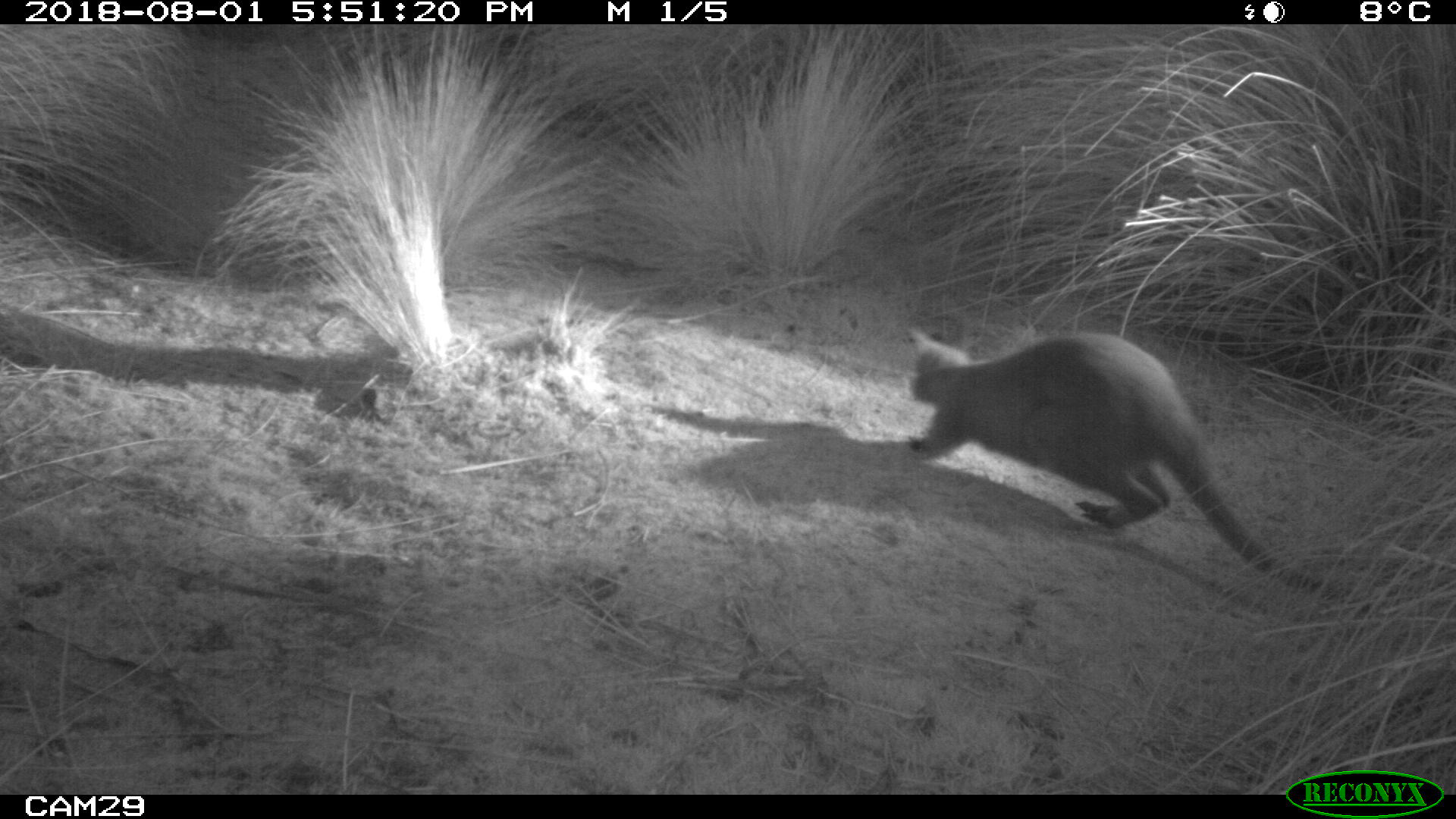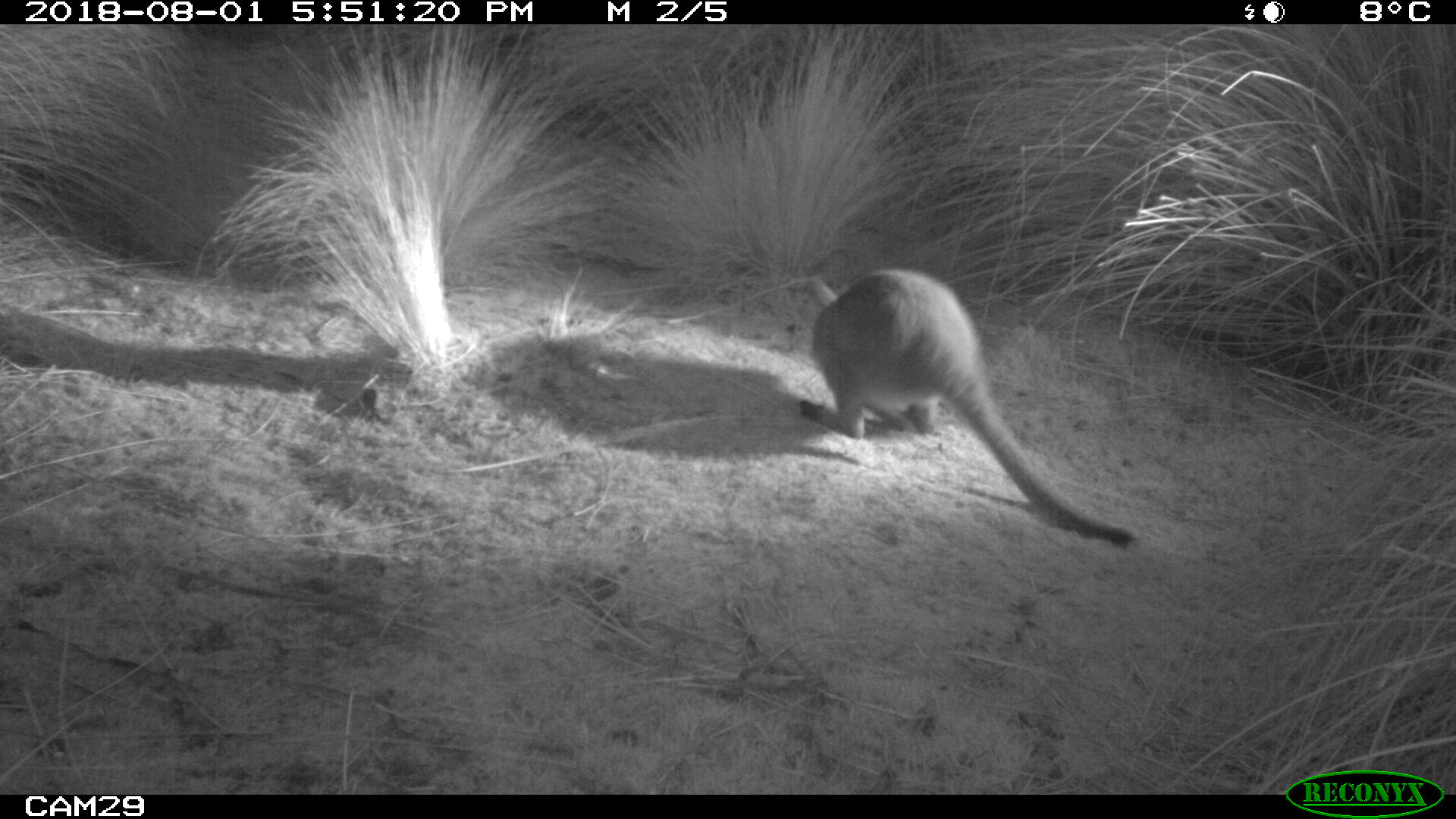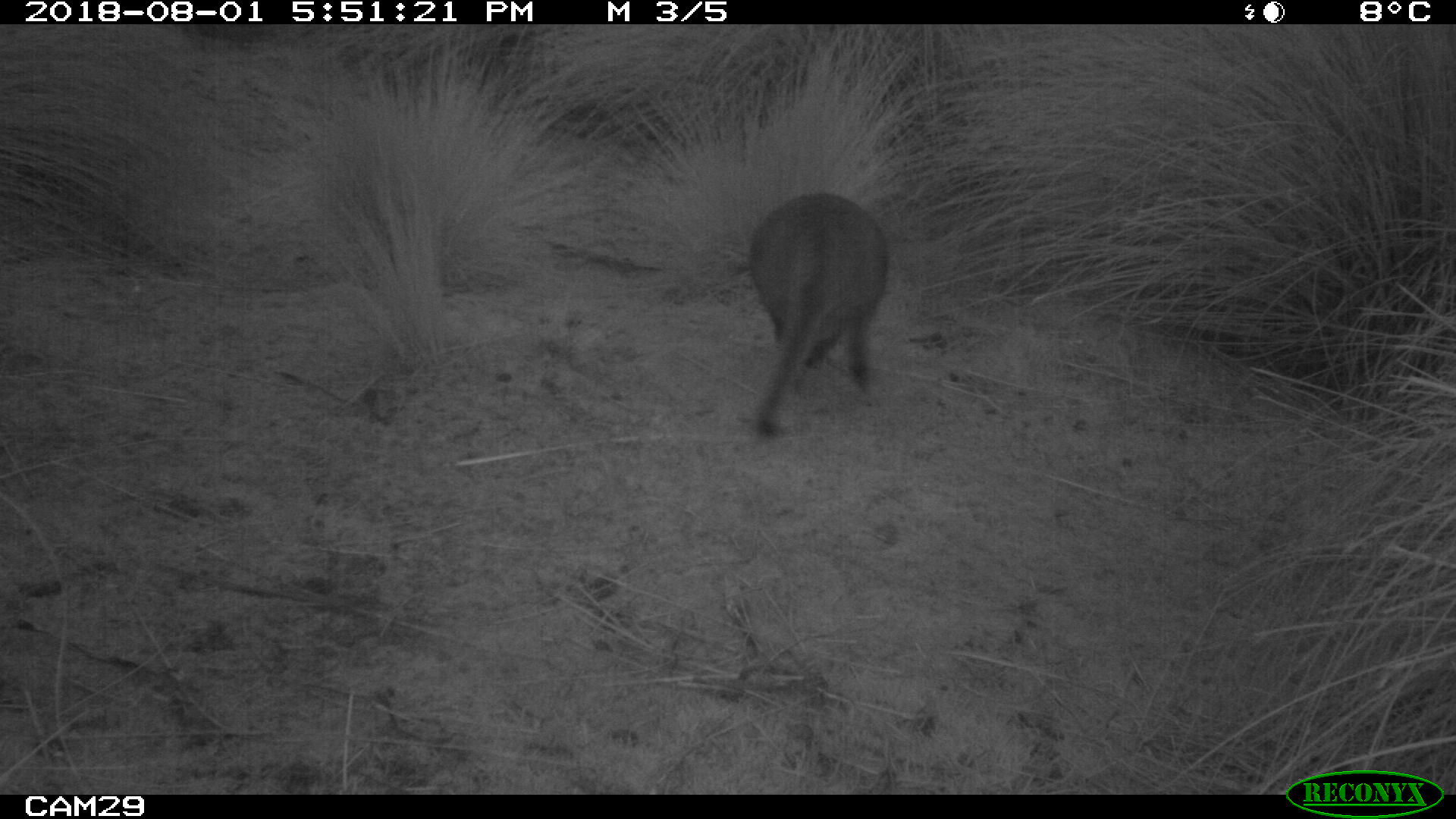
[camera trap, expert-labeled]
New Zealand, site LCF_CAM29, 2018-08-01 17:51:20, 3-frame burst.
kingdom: Animalia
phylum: Chordata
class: Mammalia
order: Diprotodontia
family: Macropodidae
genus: Notamacropus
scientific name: Notamacropus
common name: wallaby